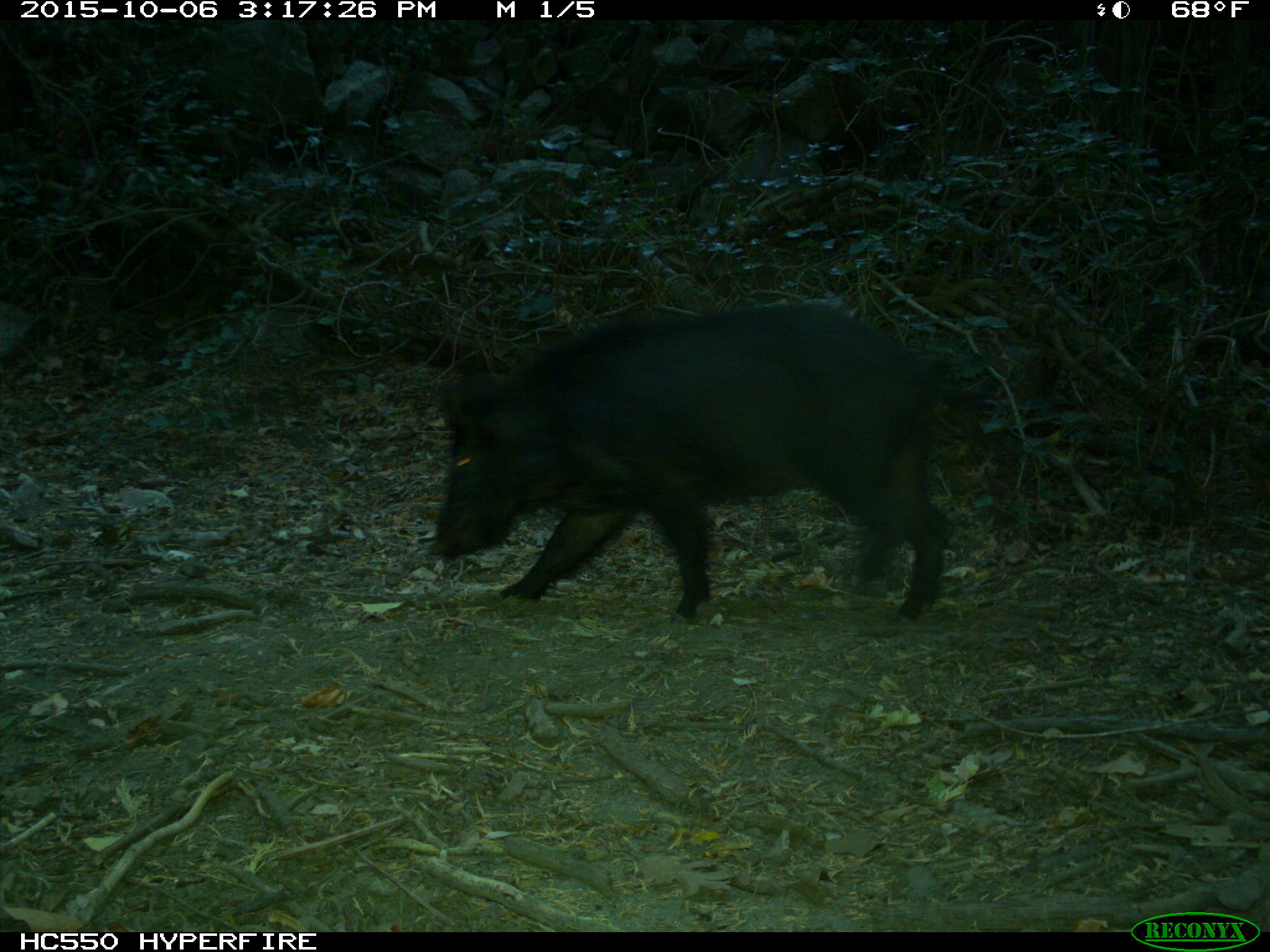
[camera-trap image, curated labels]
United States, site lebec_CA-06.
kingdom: Animalia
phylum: Chordata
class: Mammalia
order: Artiodactyla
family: Suidae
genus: Sus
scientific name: Sus scrofa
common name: wild boar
Sus scrofa (wild boar).